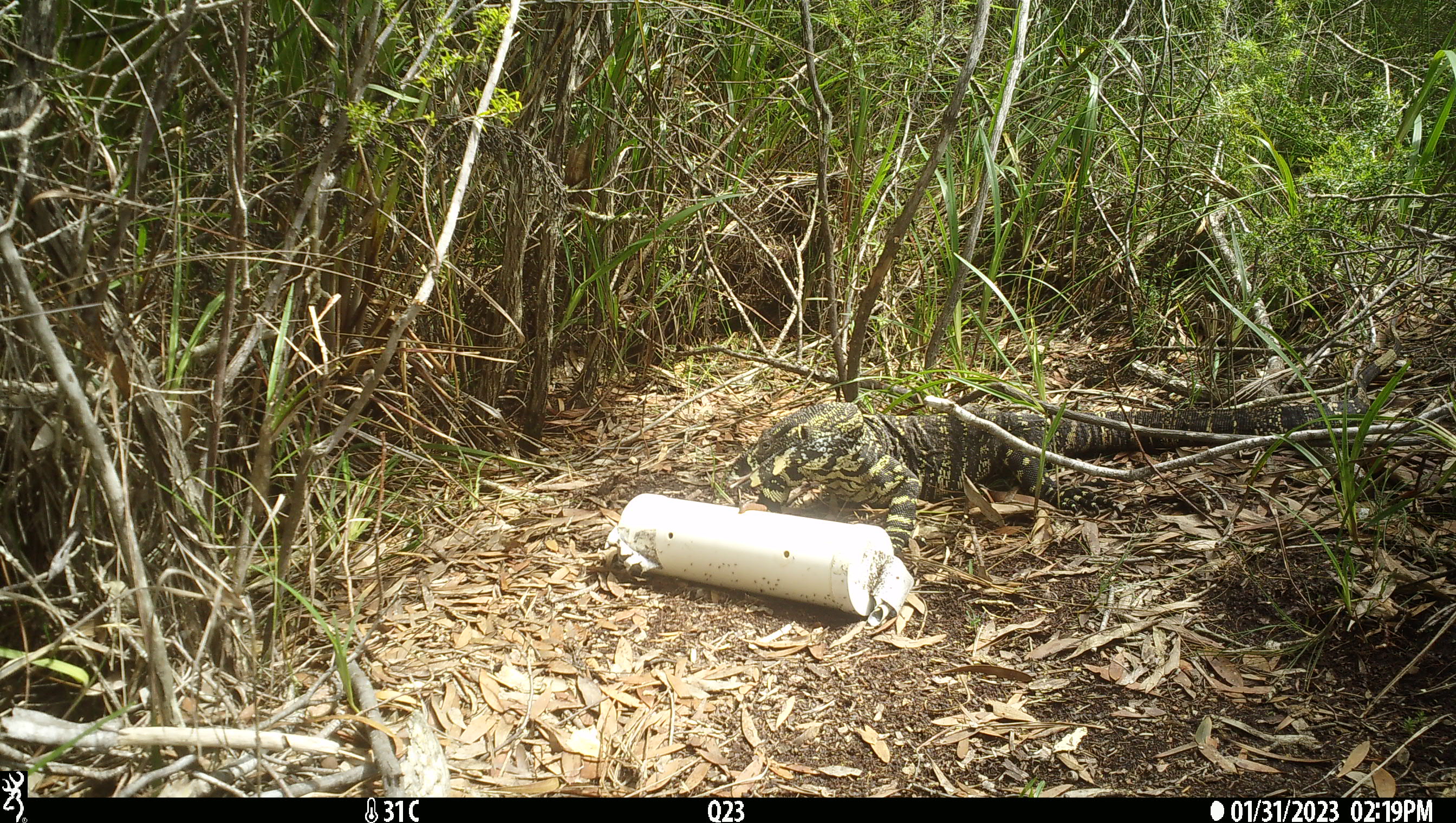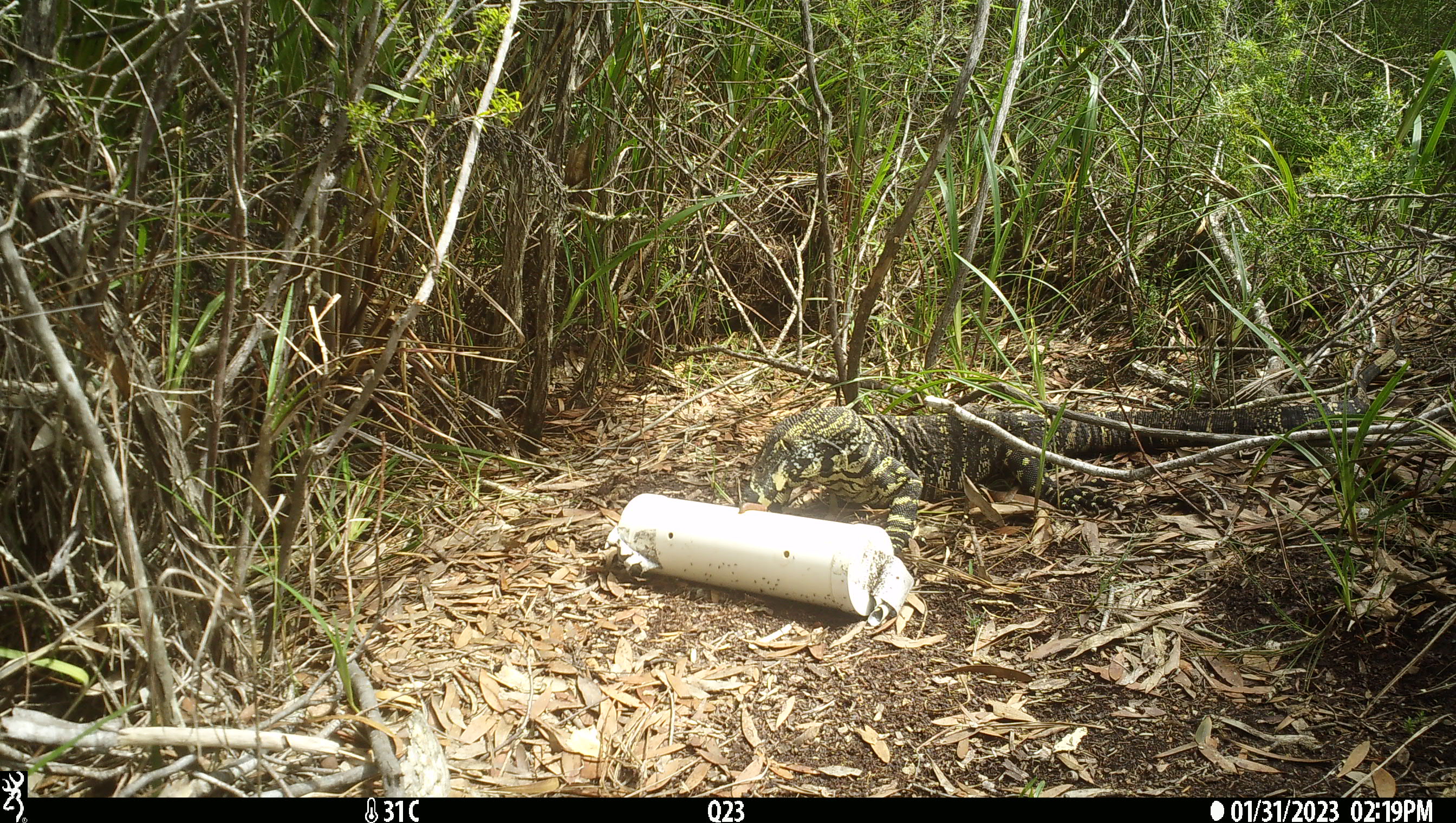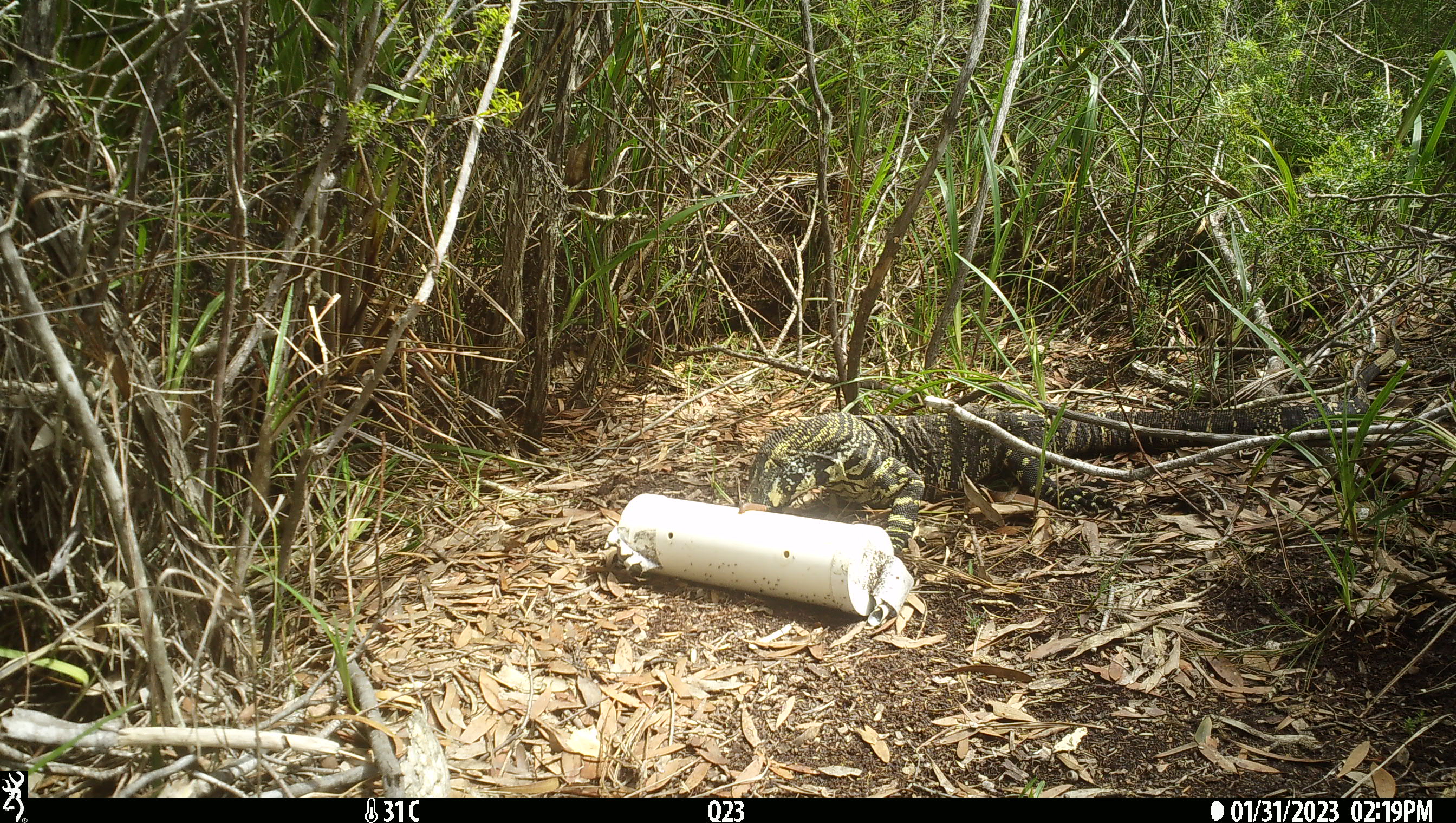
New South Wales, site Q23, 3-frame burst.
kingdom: Animalia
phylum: Chordata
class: Reptilia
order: Squamata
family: Varanidae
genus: Varanus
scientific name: Varanus varius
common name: lace monitor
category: goanna